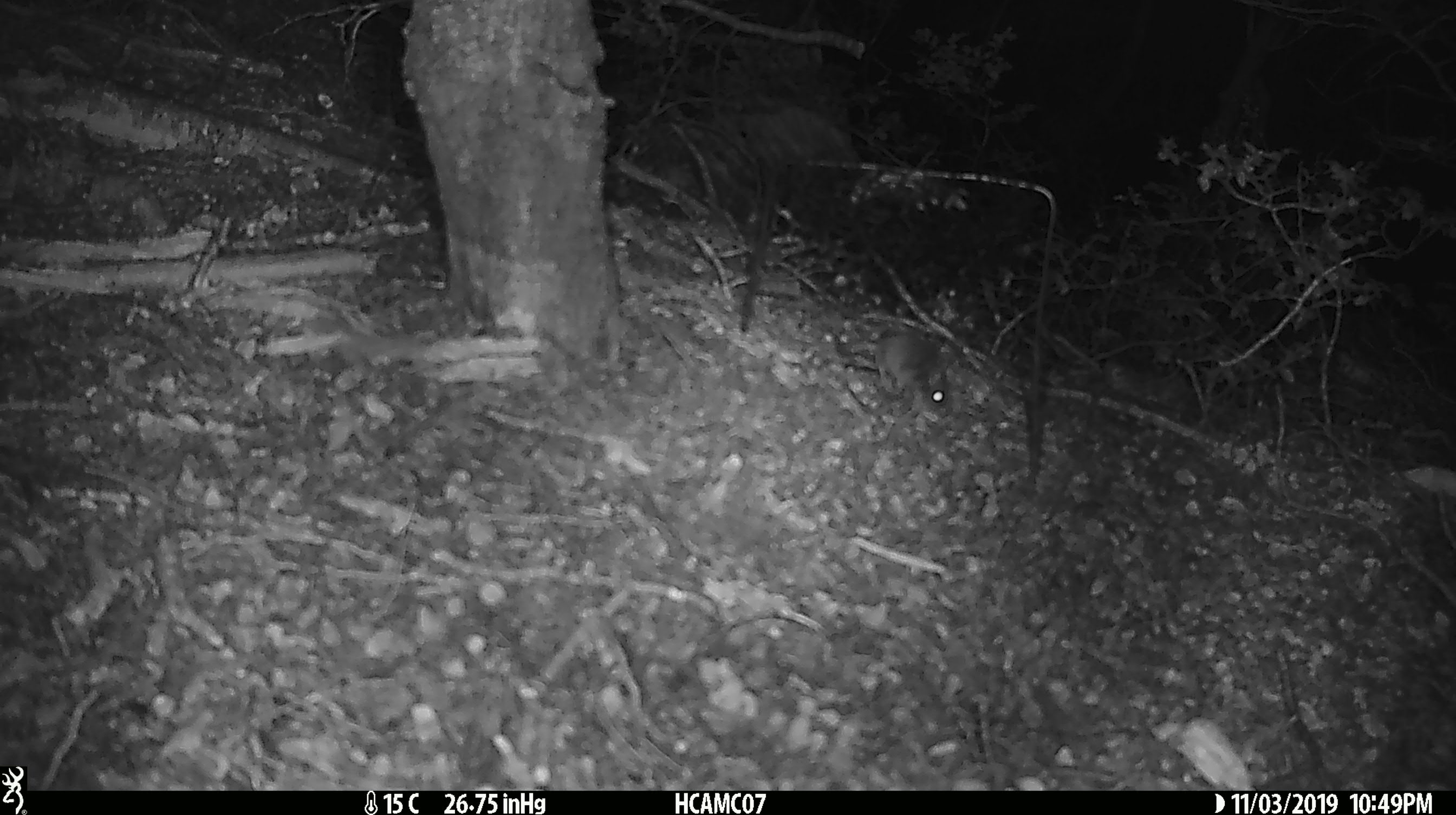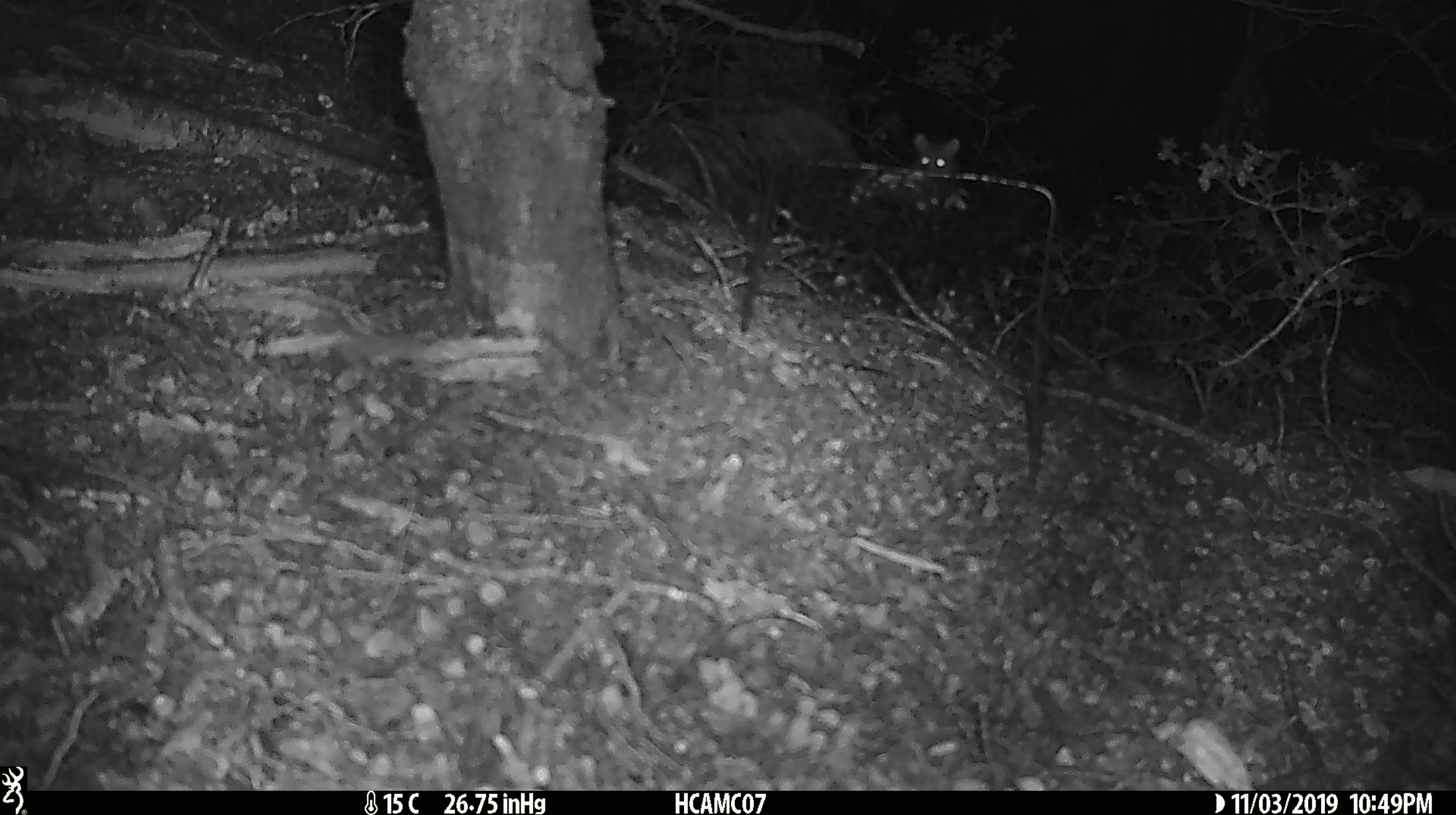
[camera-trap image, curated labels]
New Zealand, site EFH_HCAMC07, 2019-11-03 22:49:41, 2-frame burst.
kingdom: Animalia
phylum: Chordata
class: Mammalia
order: Rodentia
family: Muridae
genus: Mus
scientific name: Mus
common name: mouse